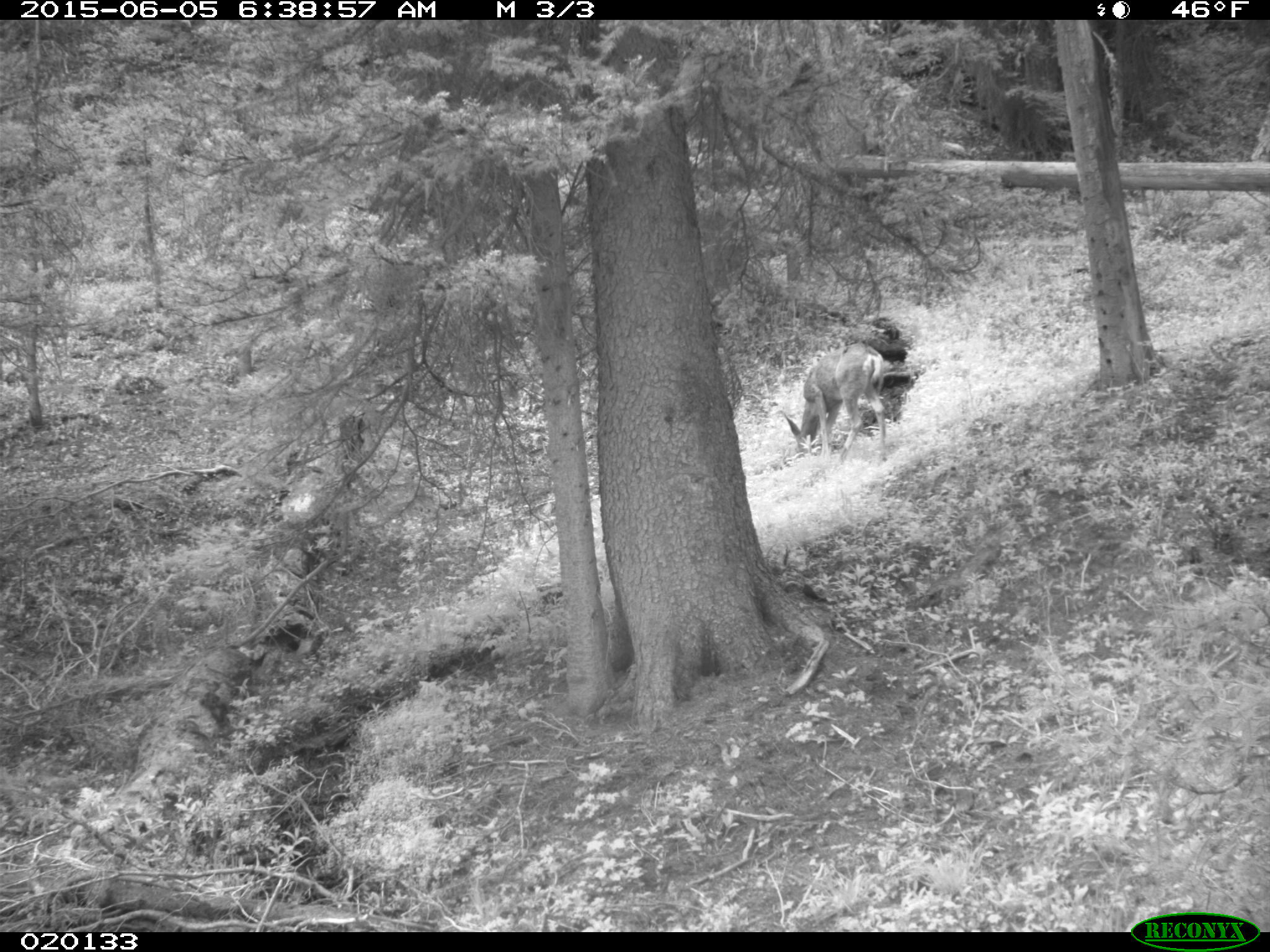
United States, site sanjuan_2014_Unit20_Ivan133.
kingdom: Animalia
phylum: Chordata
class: Mammalia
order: Artiodactyla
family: Cervidae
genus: Odocoileus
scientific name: Odocoileus hemionus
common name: mule deer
Odocoileus hemionus (mule deer).